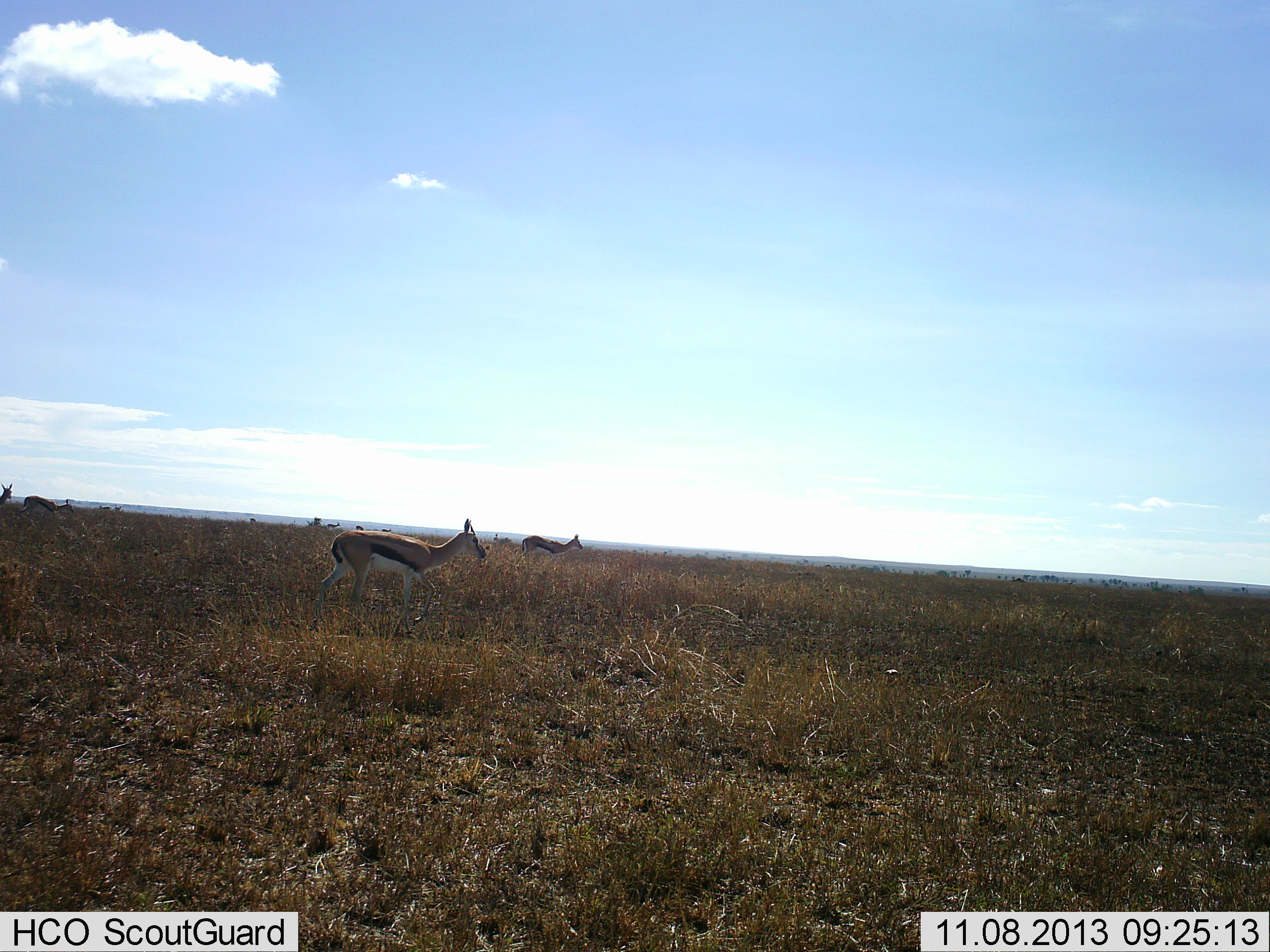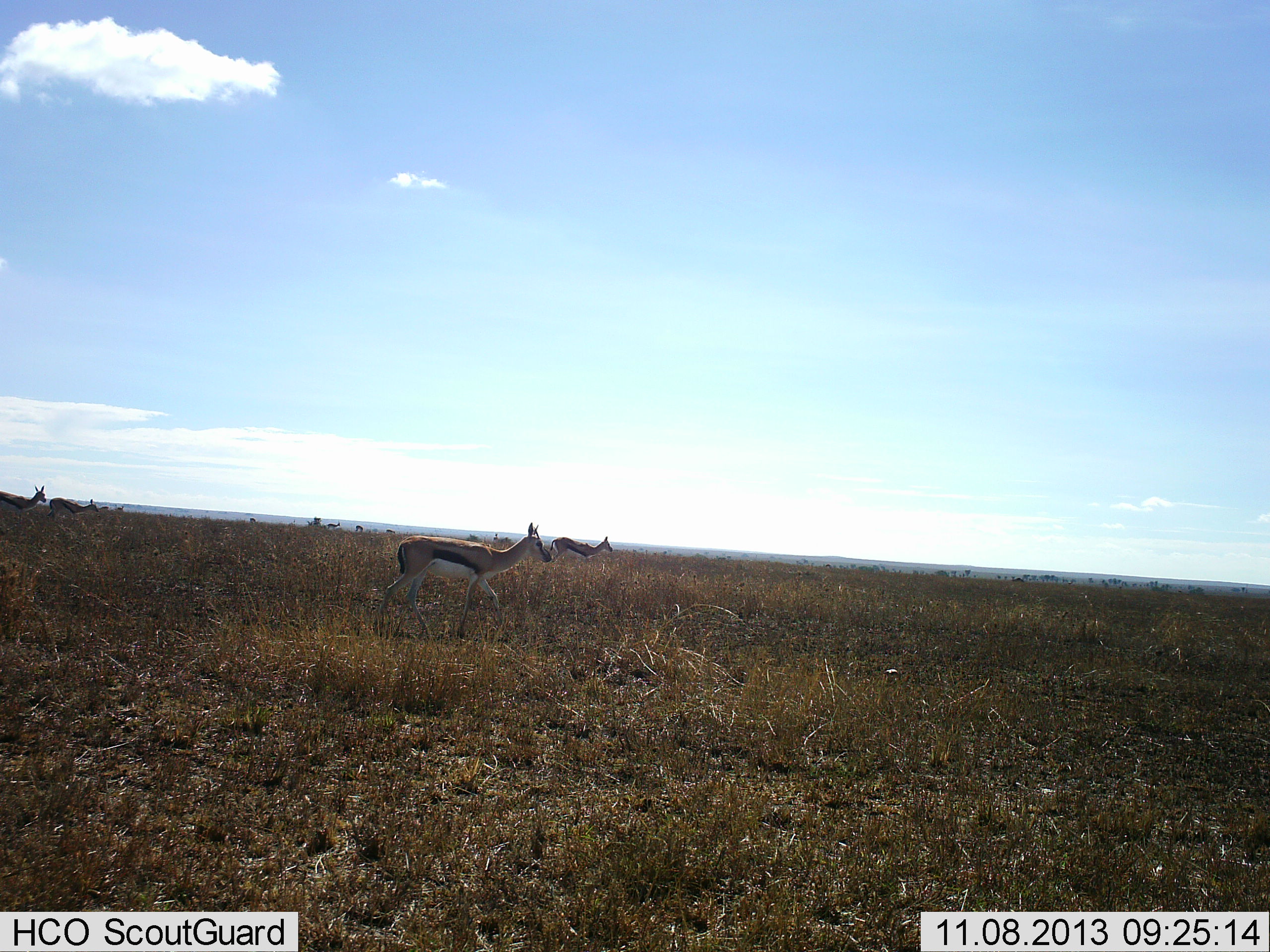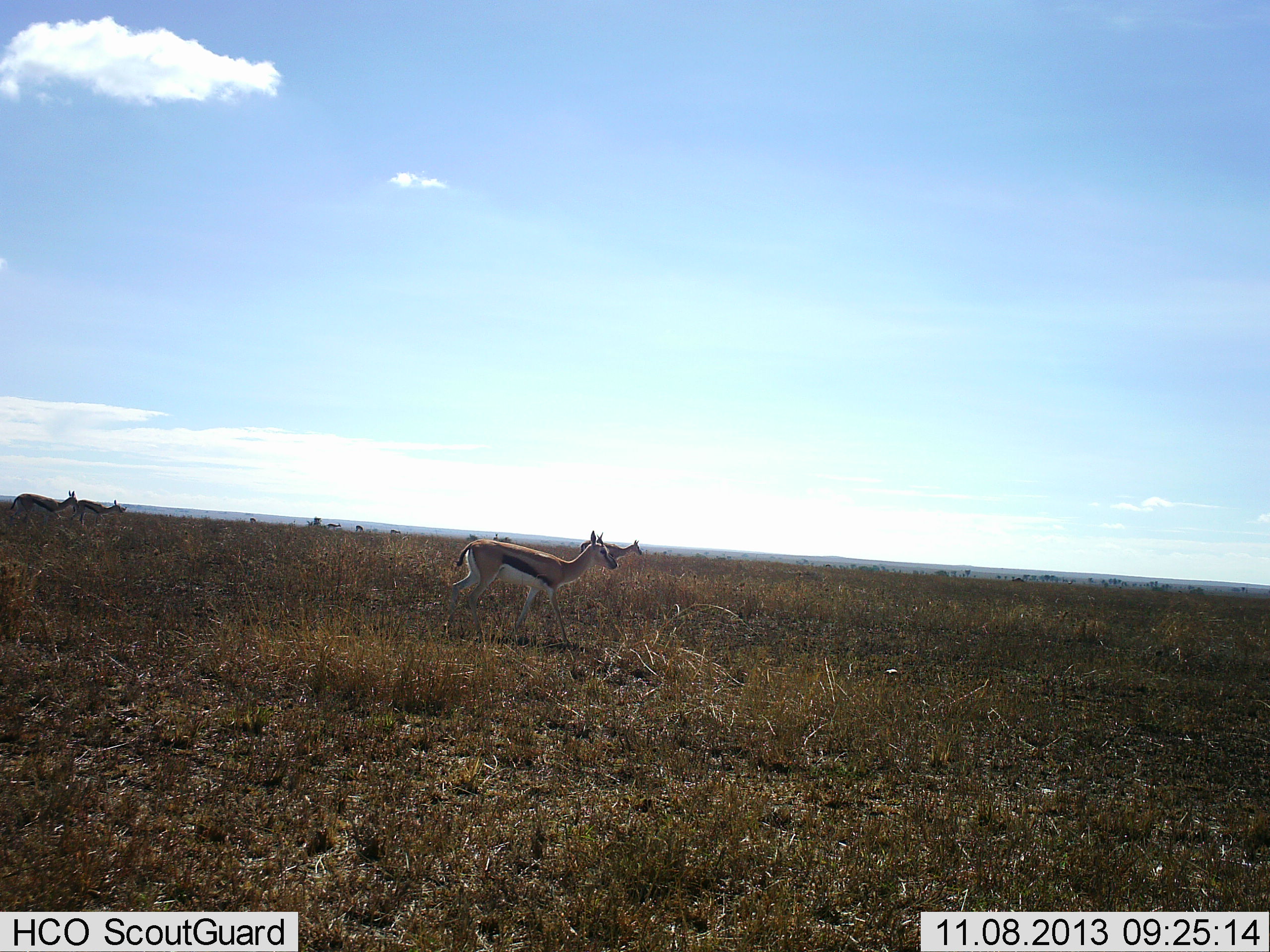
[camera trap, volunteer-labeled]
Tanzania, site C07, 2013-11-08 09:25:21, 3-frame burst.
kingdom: Animalia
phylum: Chordata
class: Mammalia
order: Artiodactyla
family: Bovidae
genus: Eudorcas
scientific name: Eudorcas thomsonii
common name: thomson's gazelle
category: gazellethomsons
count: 4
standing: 0%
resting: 0%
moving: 100%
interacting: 0%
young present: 0%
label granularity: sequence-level